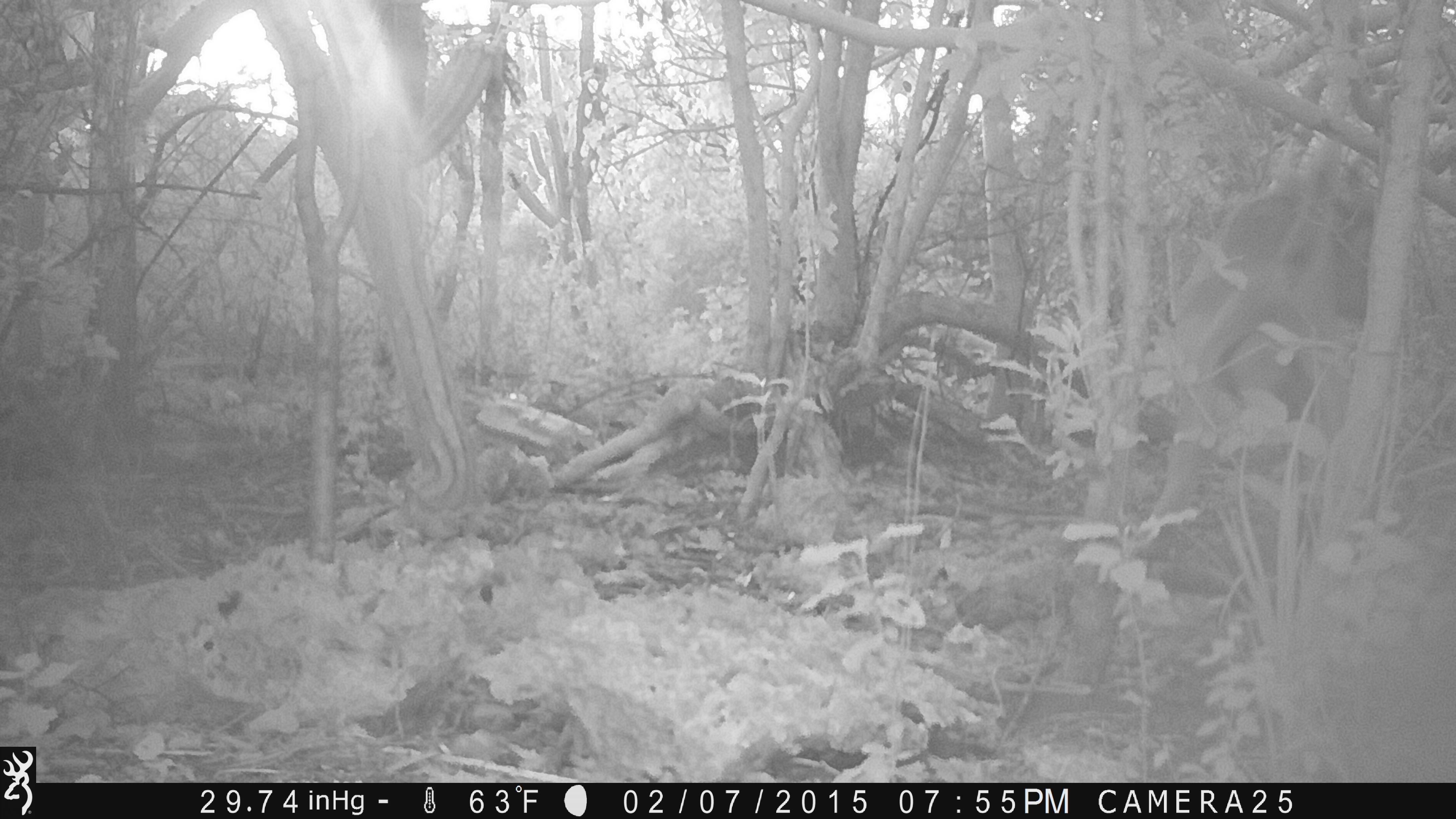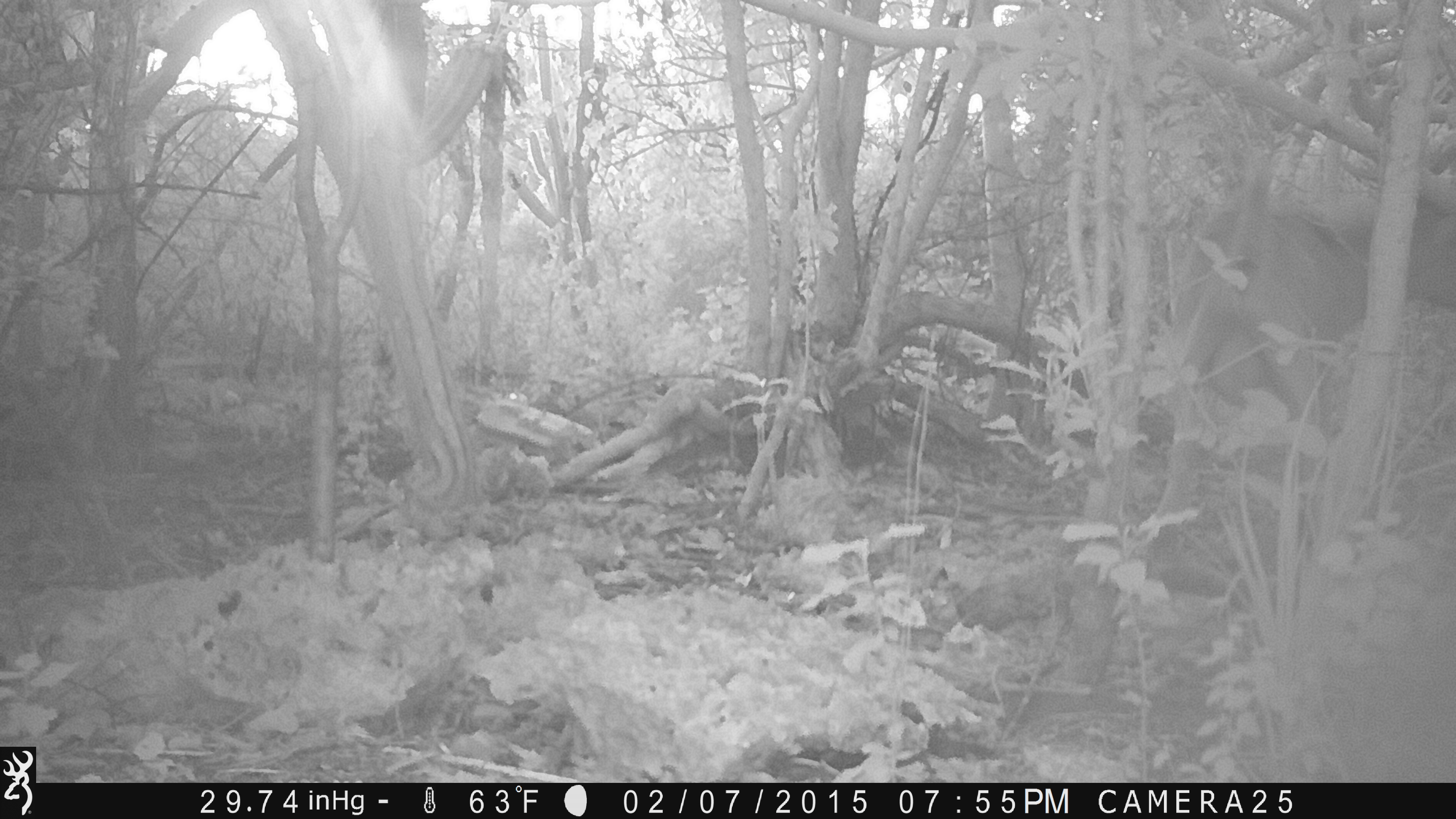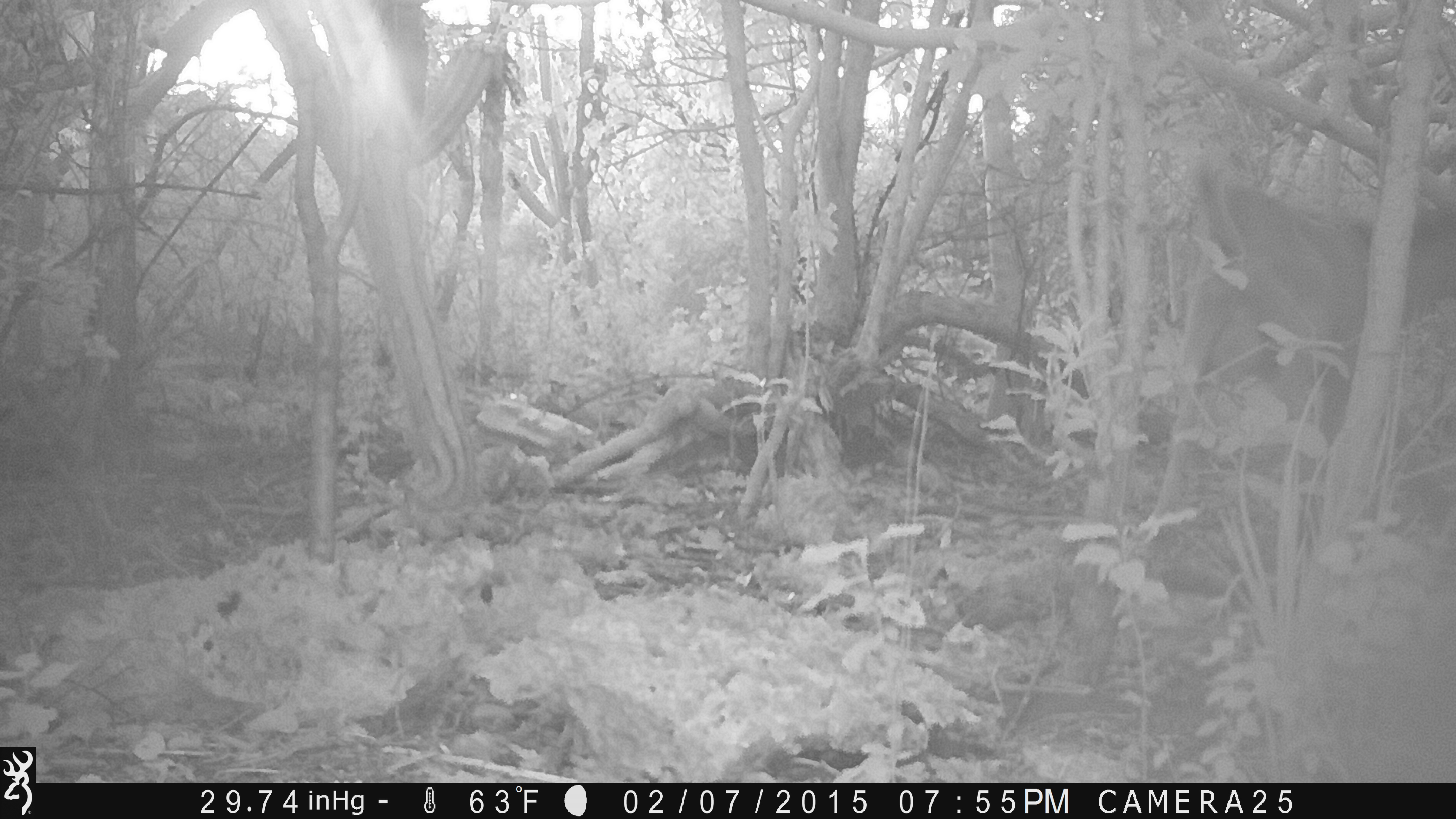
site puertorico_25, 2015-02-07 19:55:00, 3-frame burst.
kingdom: Animalia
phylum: Chordata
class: Mammalia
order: Artiodactyla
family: Bovidae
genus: Capra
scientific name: Capra hircus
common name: goat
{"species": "goat (Capra hircus)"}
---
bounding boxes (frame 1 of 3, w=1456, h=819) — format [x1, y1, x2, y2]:
goat: [1117, 129, 1377, 569]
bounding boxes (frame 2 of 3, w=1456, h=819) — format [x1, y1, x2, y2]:
goat: [1158, 160, 1451, 459]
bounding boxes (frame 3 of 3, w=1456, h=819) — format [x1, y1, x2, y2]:
goat: [1162, 158, 1455, 476]